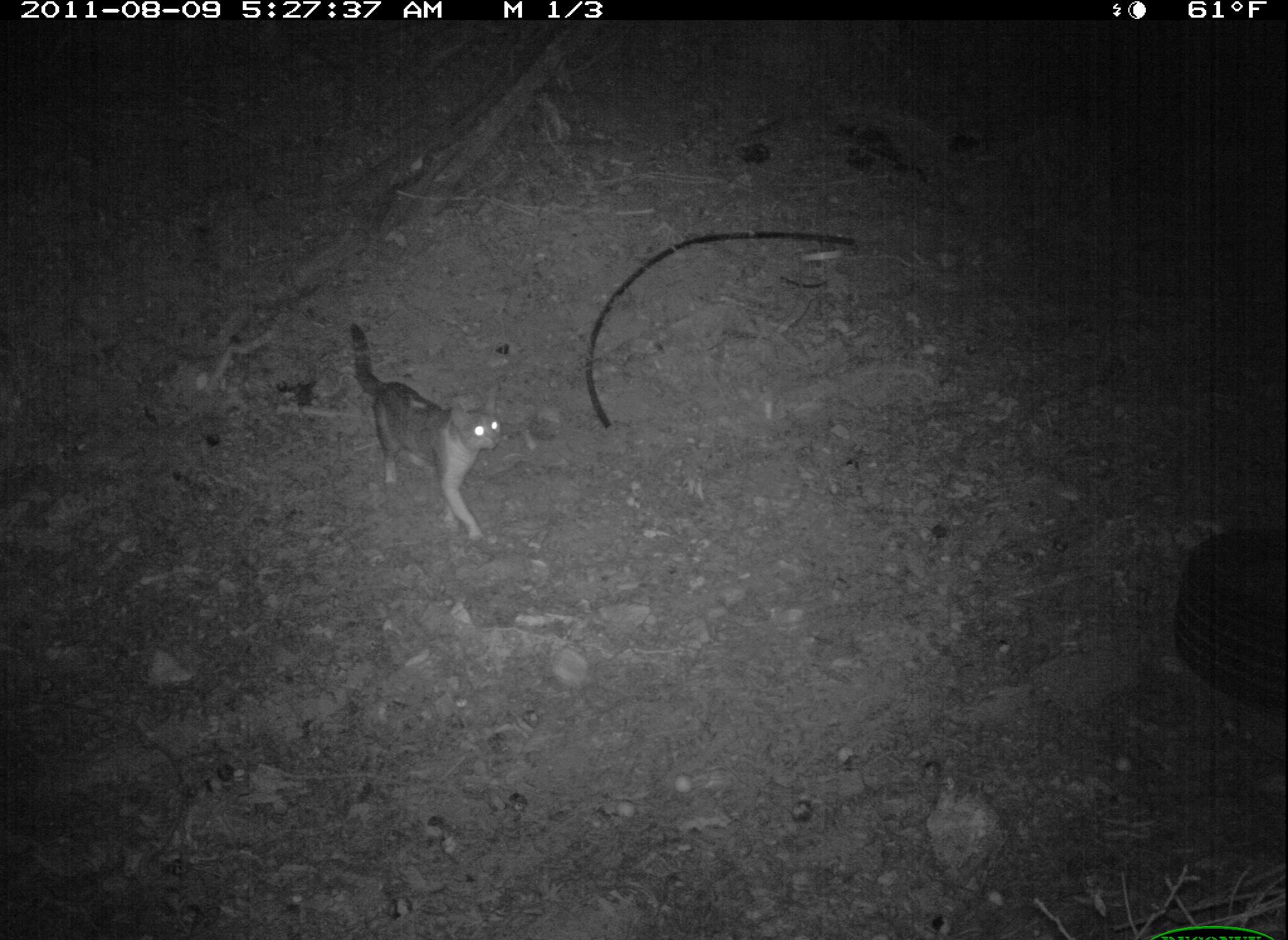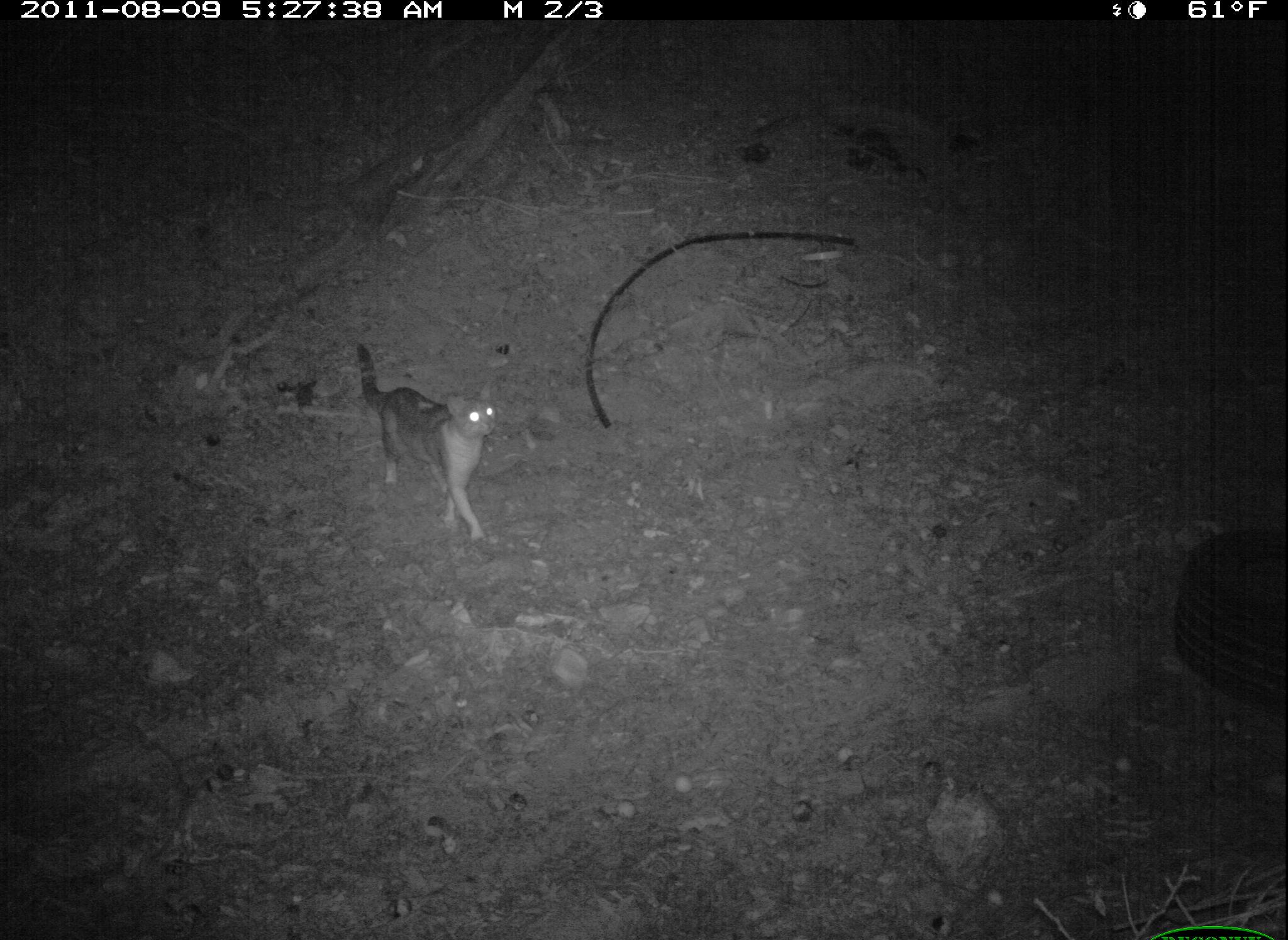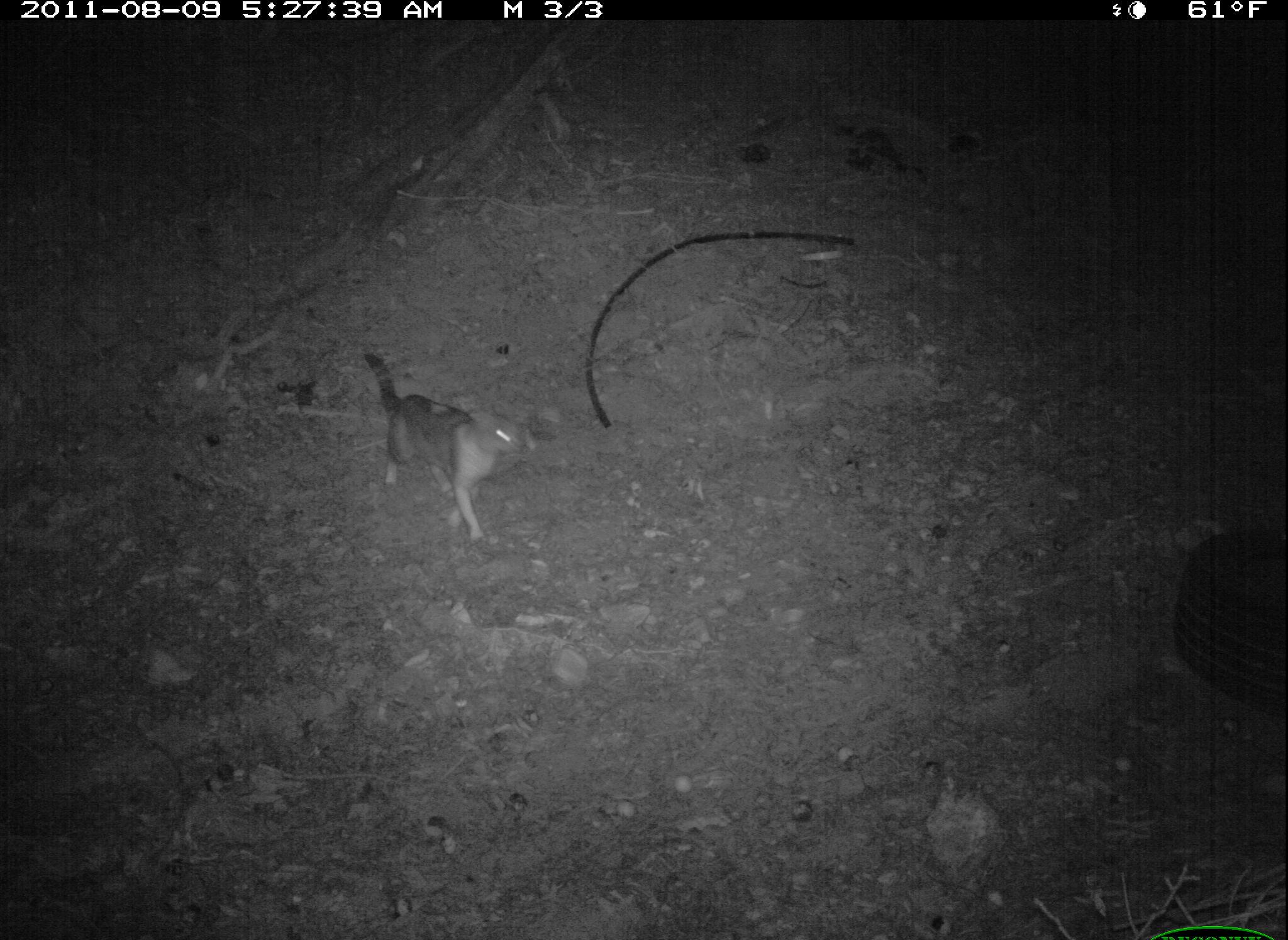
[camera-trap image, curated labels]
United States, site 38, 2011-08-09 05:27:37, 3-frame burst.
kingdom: Animalia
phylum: Chordata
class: Mammalia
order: Carnivora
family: Felidae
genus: Felis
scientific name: Felis catus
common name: cat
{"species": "cat (Felis catus)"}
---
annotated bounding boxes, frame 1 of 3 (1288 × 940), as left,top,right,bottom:
cat: 341,316,512,547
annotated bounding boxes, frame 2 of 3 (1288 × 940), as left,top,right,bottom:
cat: 348,338,515,557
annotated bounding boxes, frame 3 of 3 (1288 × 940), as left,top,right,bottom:
cat: 356,340,541,559